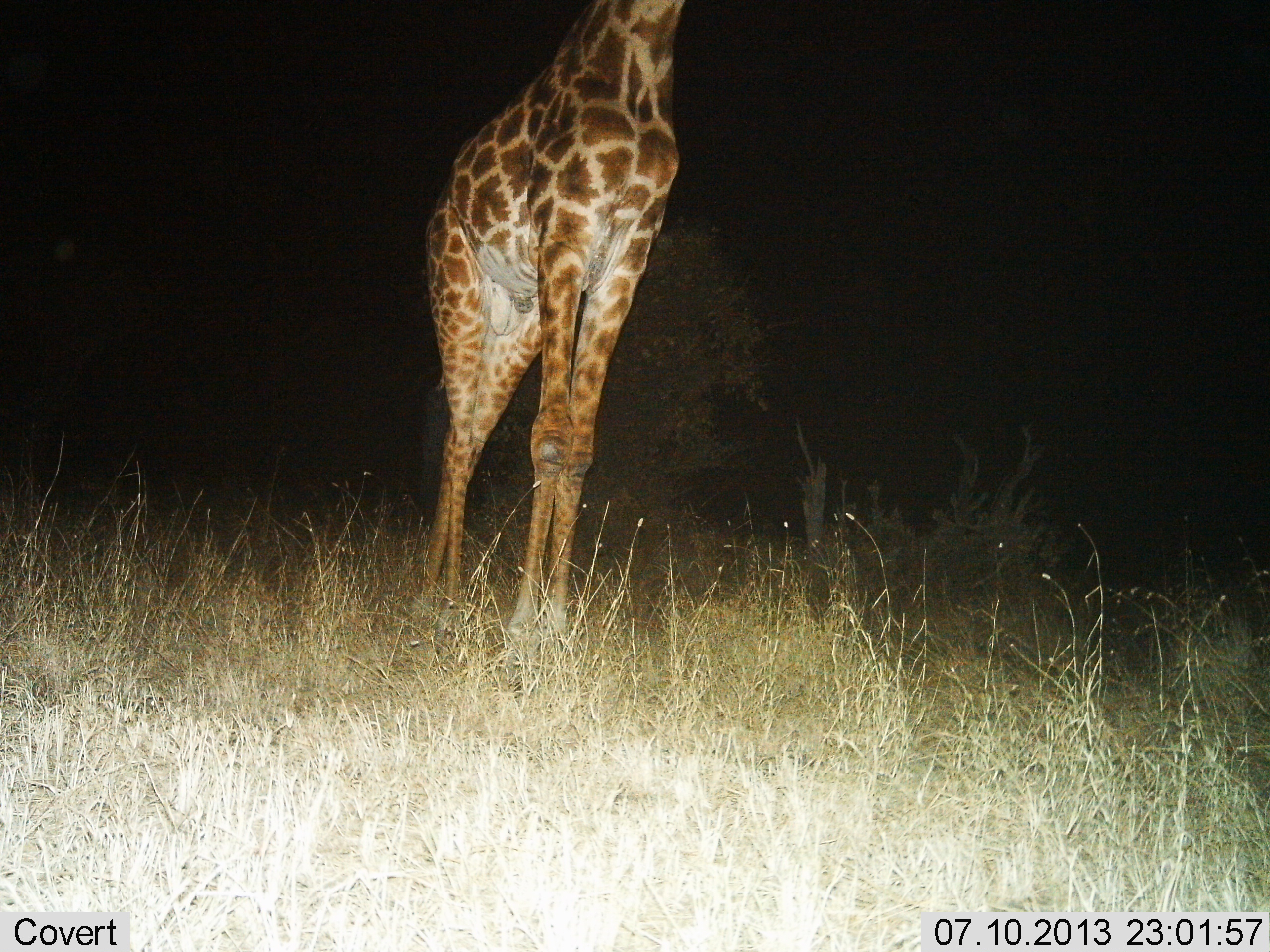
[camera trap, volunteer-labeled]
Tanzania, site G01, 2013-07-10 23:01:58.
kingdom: Animalia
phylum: Chordata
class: Mammalia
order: Artiodactyla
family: Giraffidae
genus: Giraffa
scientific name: Giraffa camelopardalis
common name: giraffe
Giraffe (Giraffa camelopardalis), count 1. Behavior (volunteer vote fractions): standing 100%, resting 0%, moving 0%, interacting 0%. Young present (vote fraction): 0%. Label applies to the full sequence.